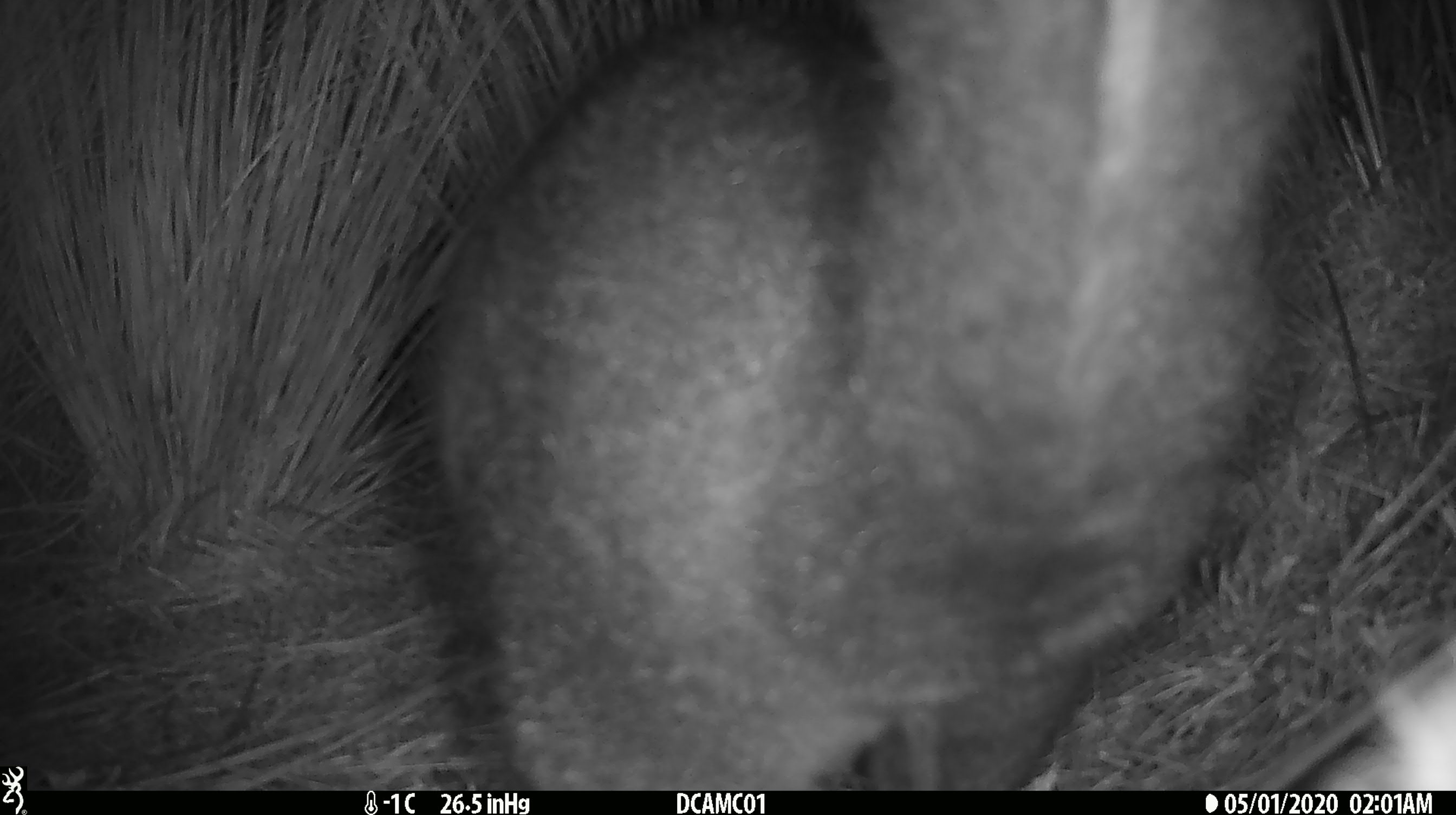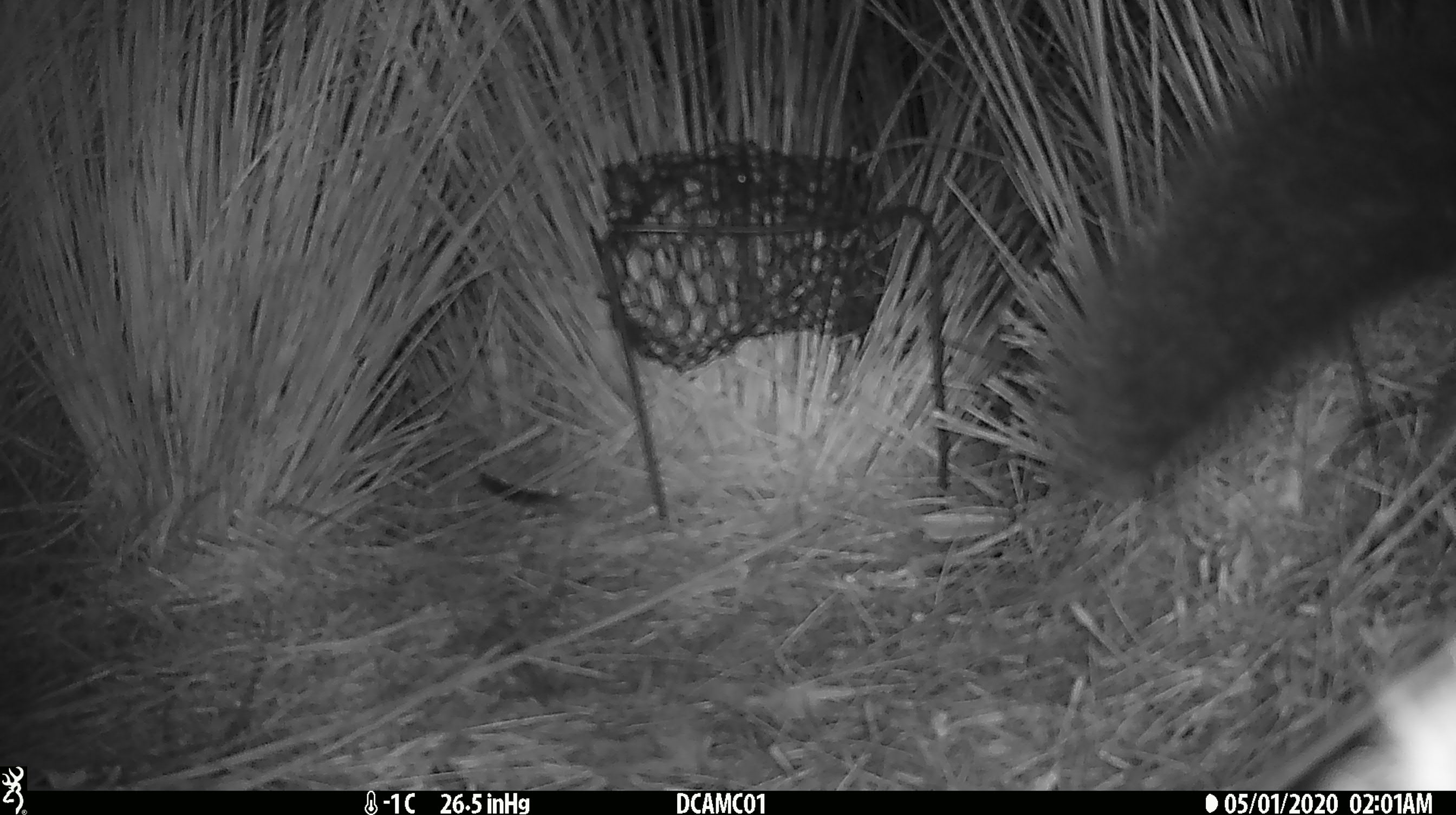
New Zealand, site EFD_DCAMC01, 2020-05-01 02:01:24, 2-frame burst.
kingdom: Animalia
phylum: Chordata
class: Mammalia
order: Diprotodontia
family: Phalangeridae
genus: Trichosurus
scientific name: Trichosurus vulpecula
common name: common brushtail possum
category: possum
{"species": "possum (common brushtail possum) (Trichosurus vulpecula)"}